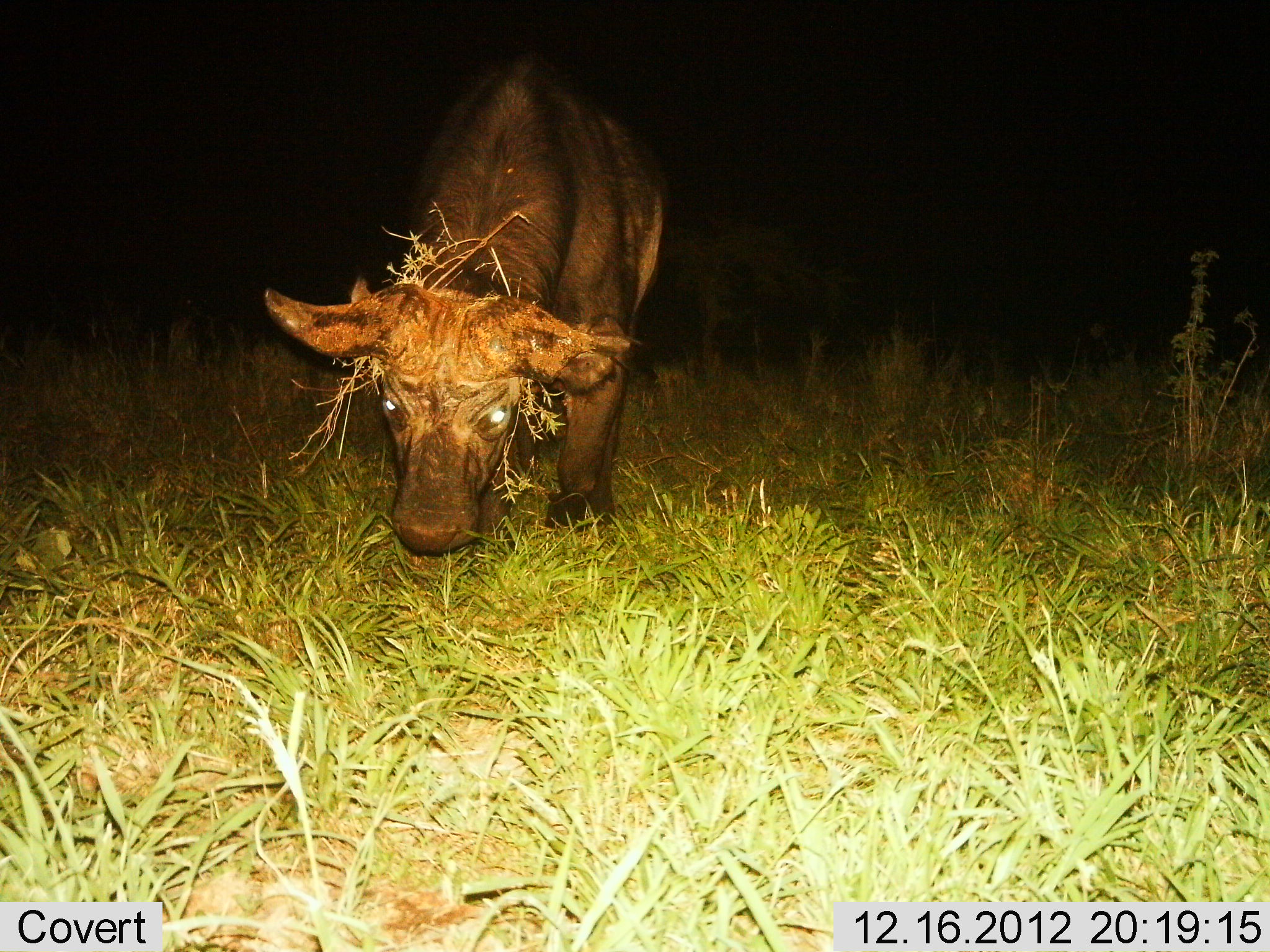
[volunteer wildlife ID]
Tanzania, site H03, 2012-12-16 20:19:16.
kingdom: Animalia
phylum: Chordata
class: Mammalia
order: Artiodactyla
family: Bovidae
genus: Syncerus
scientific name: Syncerus caffer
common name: cape buffalo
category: buffalo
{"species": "buffalo (cape buffalo) (Syncerus caffer)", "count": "1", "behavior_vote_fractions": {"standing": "46%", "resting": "0%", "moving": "19%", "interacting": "3%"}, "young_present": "3%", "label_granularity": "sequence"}